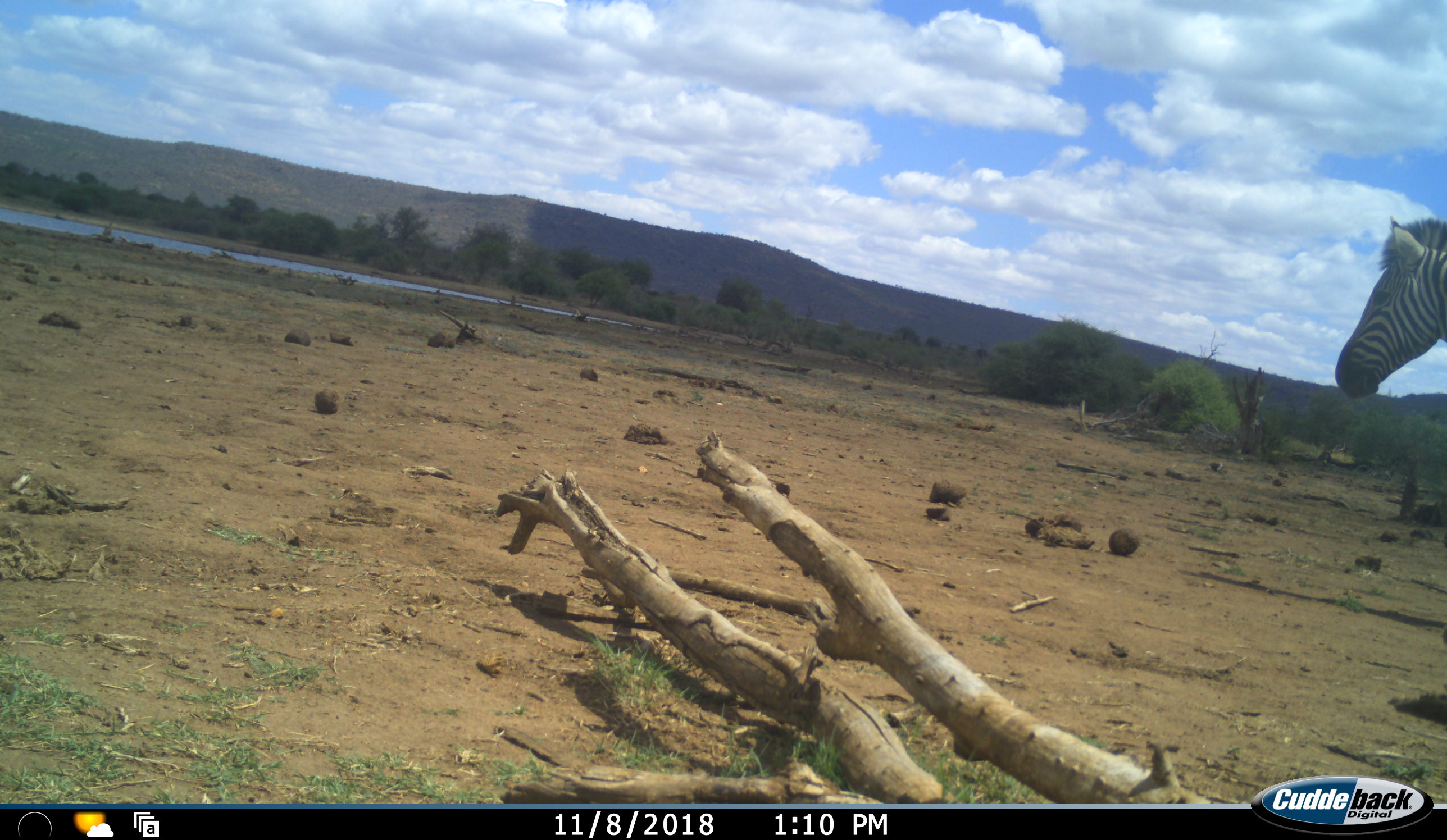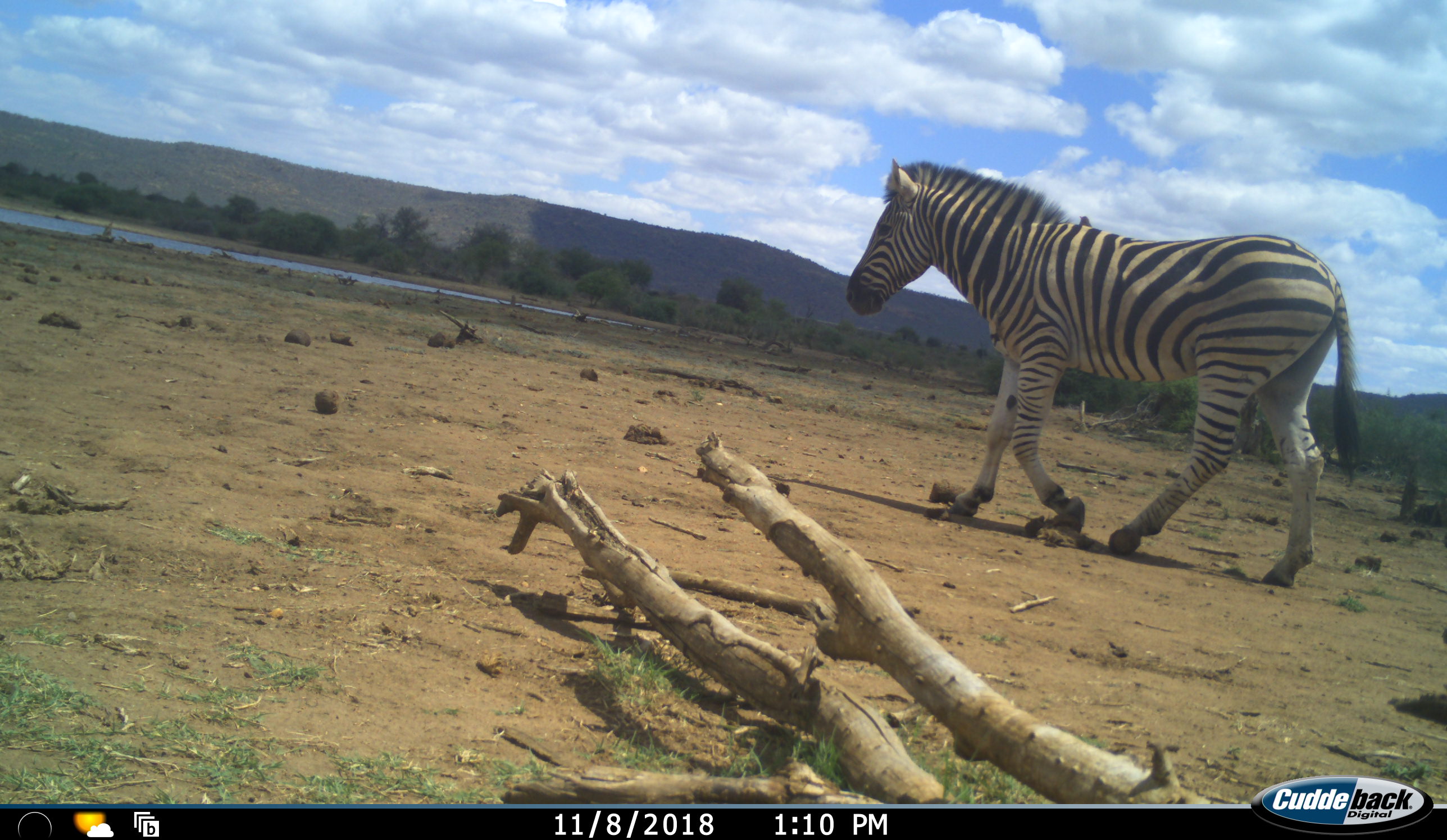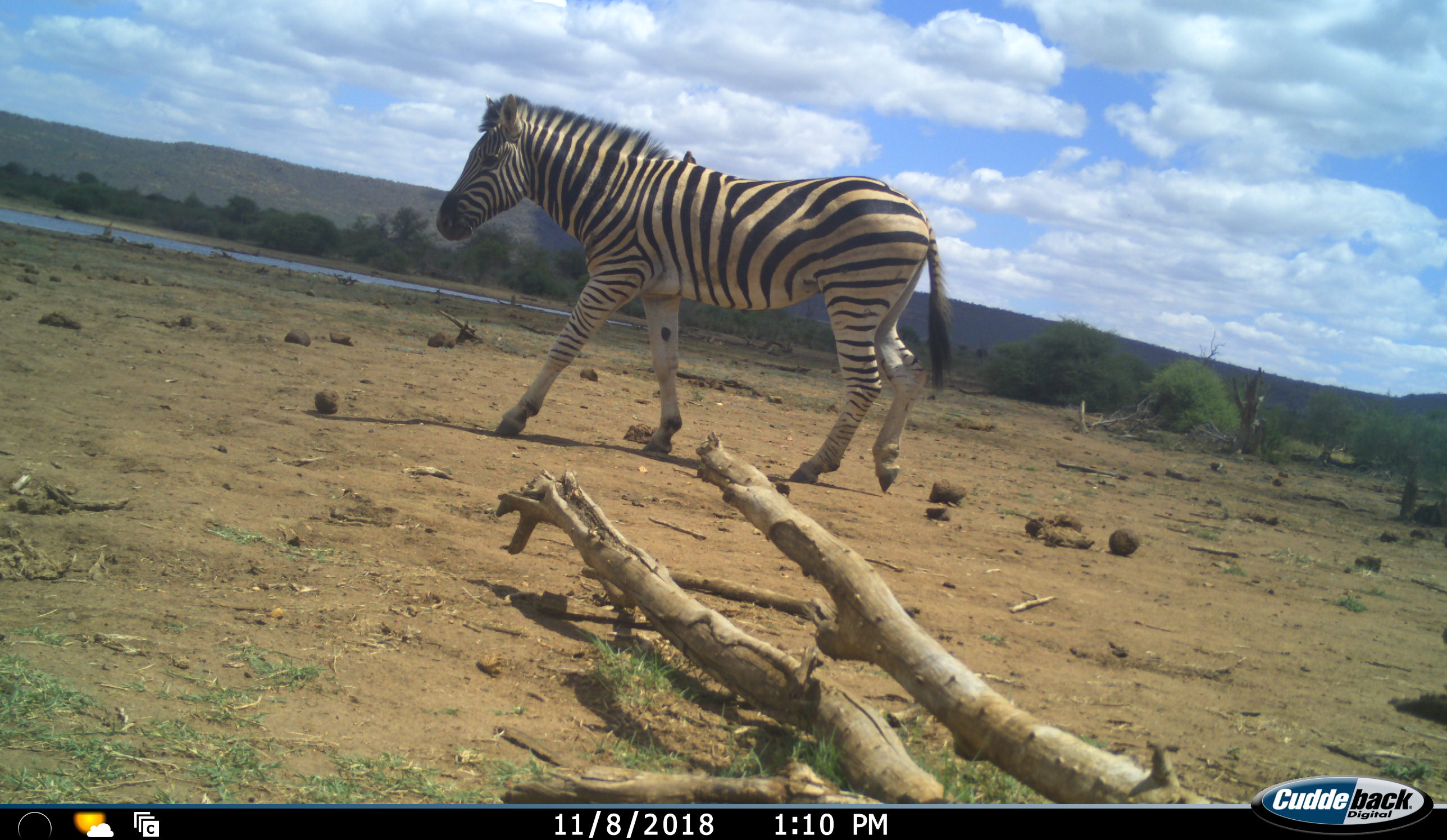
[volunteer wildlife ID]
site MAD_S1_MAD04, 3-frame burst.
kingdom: Animalia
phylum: Chordata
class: Mammalia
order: Perissodactyla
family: Equidae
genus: Equus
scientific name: Equus quagga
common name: plains zebra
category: zebraplains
Zebraplains (plains zebra) (Equus quagga), count 1. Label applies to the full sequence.